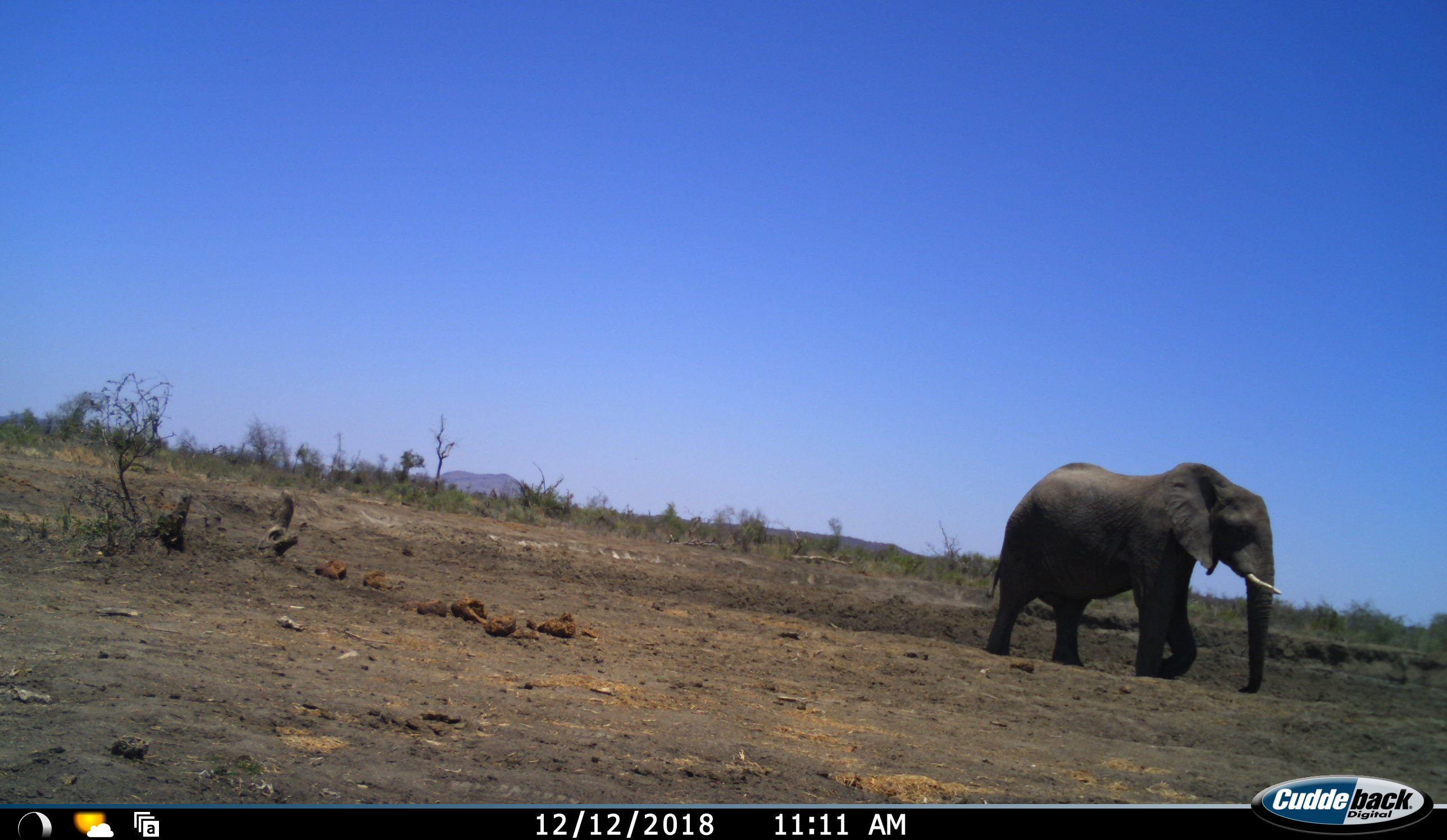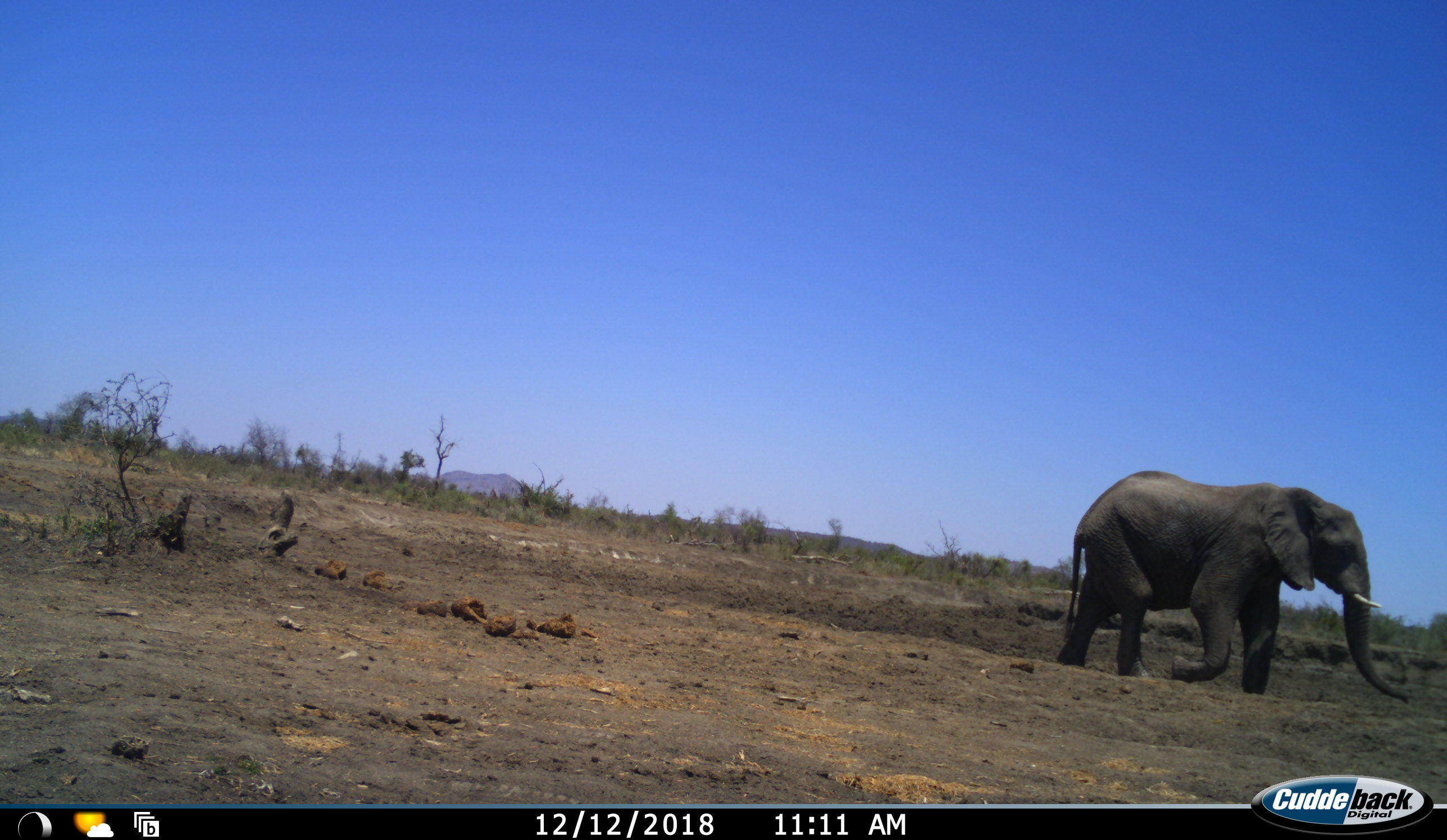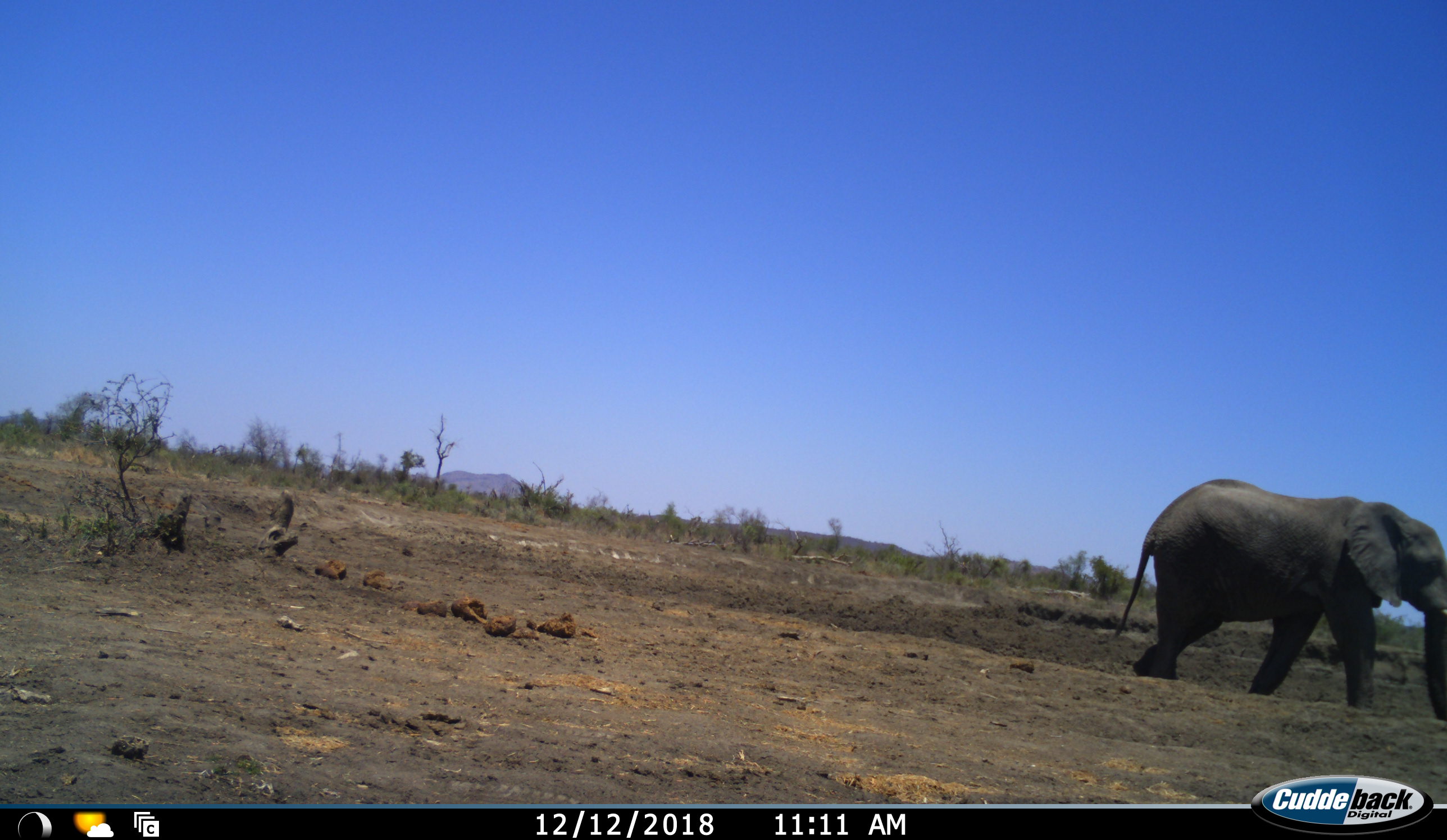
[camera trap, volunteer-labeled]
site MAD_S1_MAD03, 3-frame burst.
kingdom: Animalia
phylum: Chordata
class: Mammalia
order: Proboscidea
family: Elephantidae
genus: Loxodonta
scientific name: Loxodonta africana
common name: african bush elephant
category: elephant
Elephant (african bush elephant) (Loxodonta africana), count 1. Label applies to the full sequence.